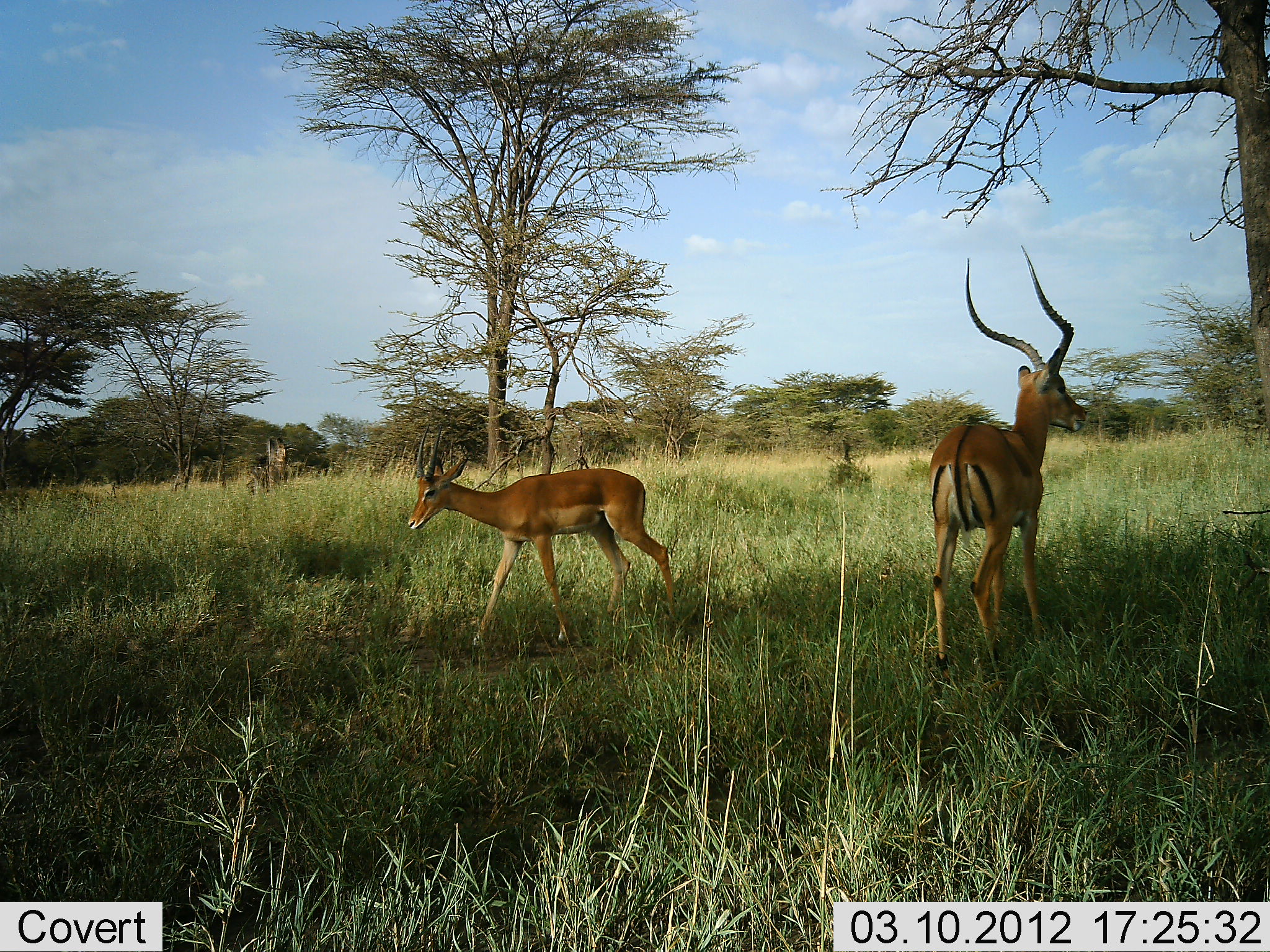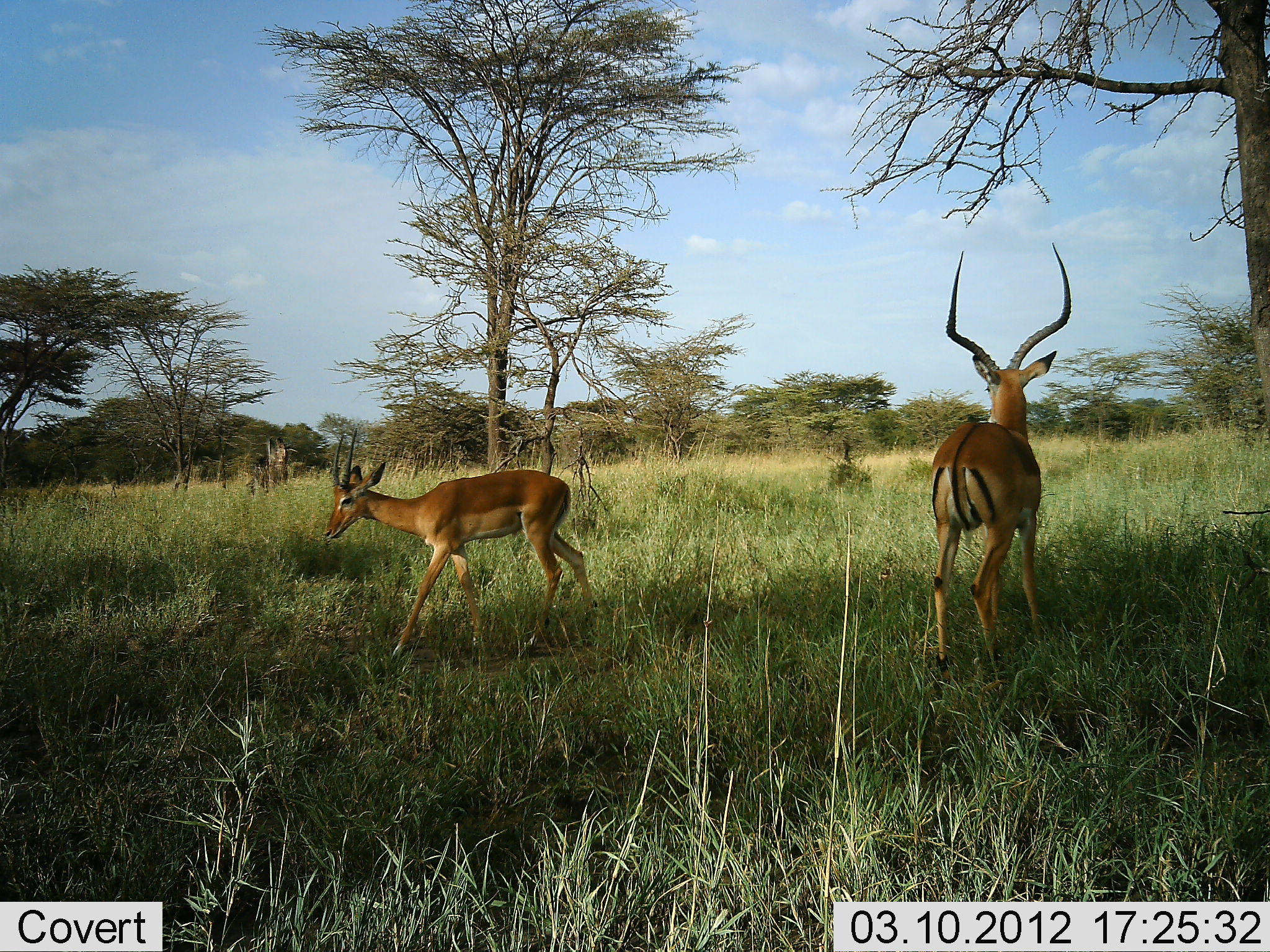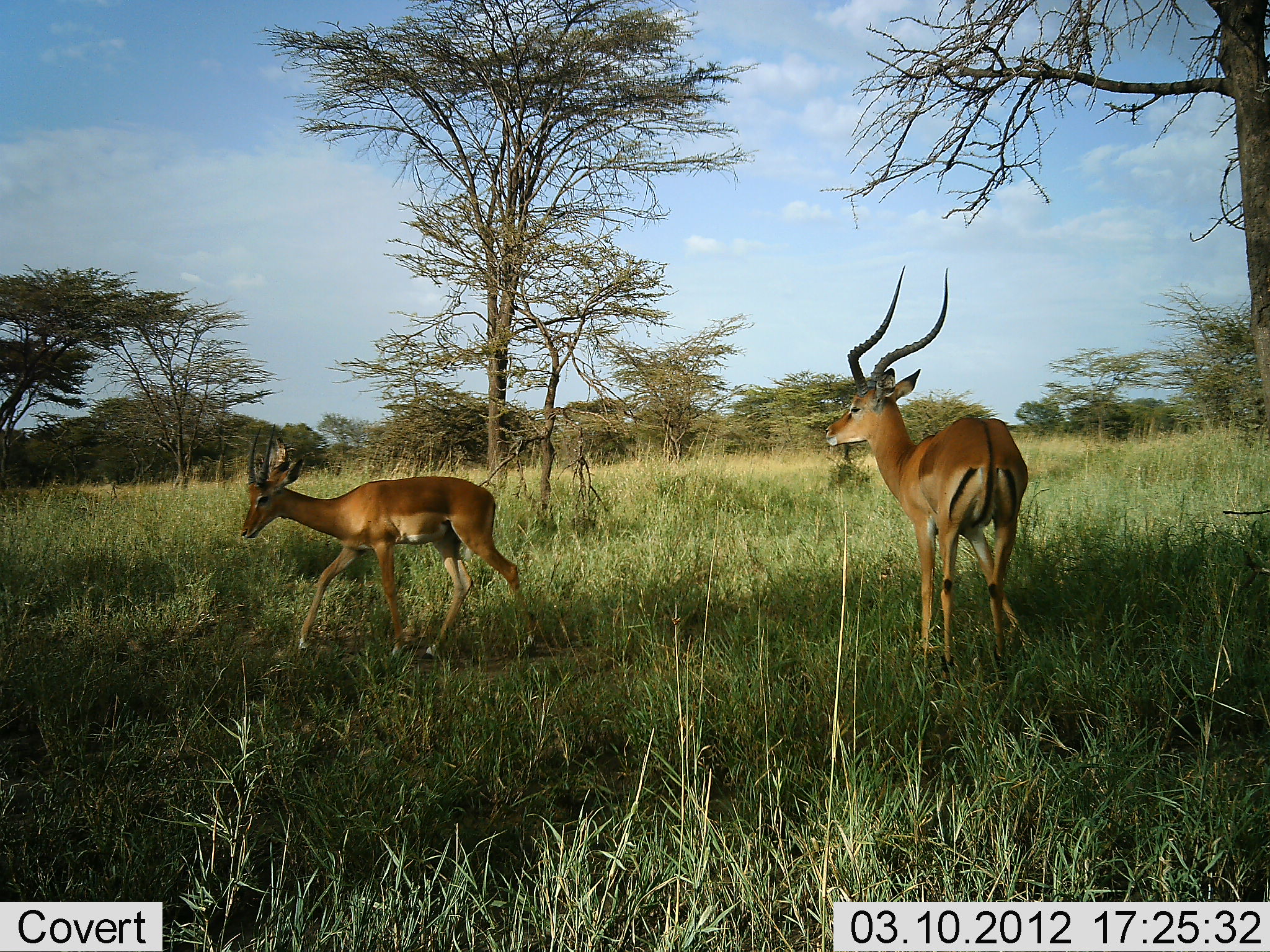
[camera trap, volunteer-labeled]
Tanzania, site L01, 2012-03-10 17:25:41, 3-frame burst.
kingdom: Animalia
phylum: Chordata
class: Mammalia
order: Artiodactyla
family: Bovidae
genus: Aepyceros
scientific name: Aepyceros melampus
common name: impala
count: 2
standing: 52%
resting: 0%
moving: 78%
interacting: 15%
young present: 7%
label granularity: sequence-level